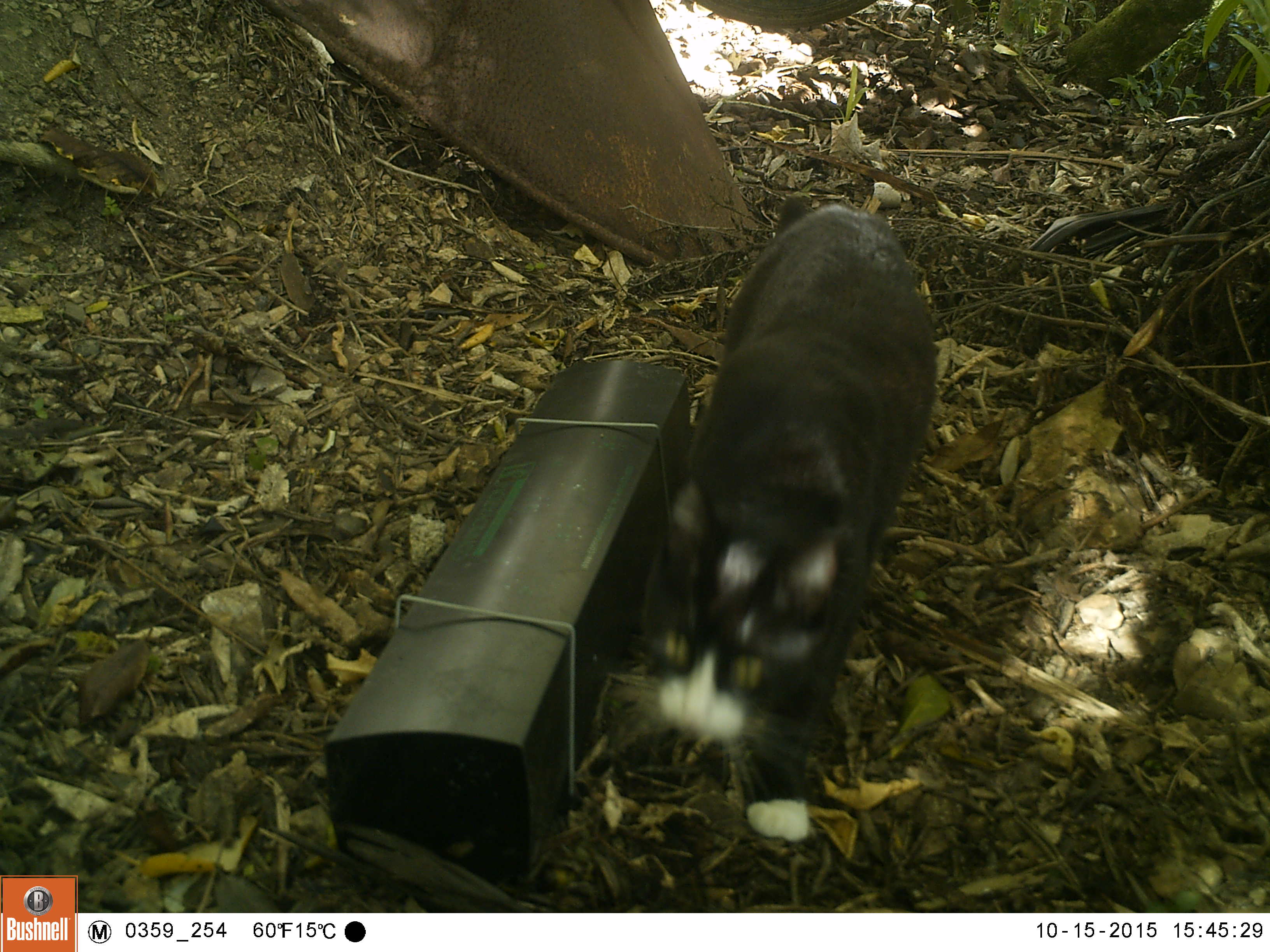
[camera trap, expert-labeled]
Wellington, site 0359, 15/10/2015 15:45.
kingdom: Animalia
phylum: Chordata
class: Mammalia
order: Carnivora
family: Felidae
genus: Felis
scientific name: Felis catus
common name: cat